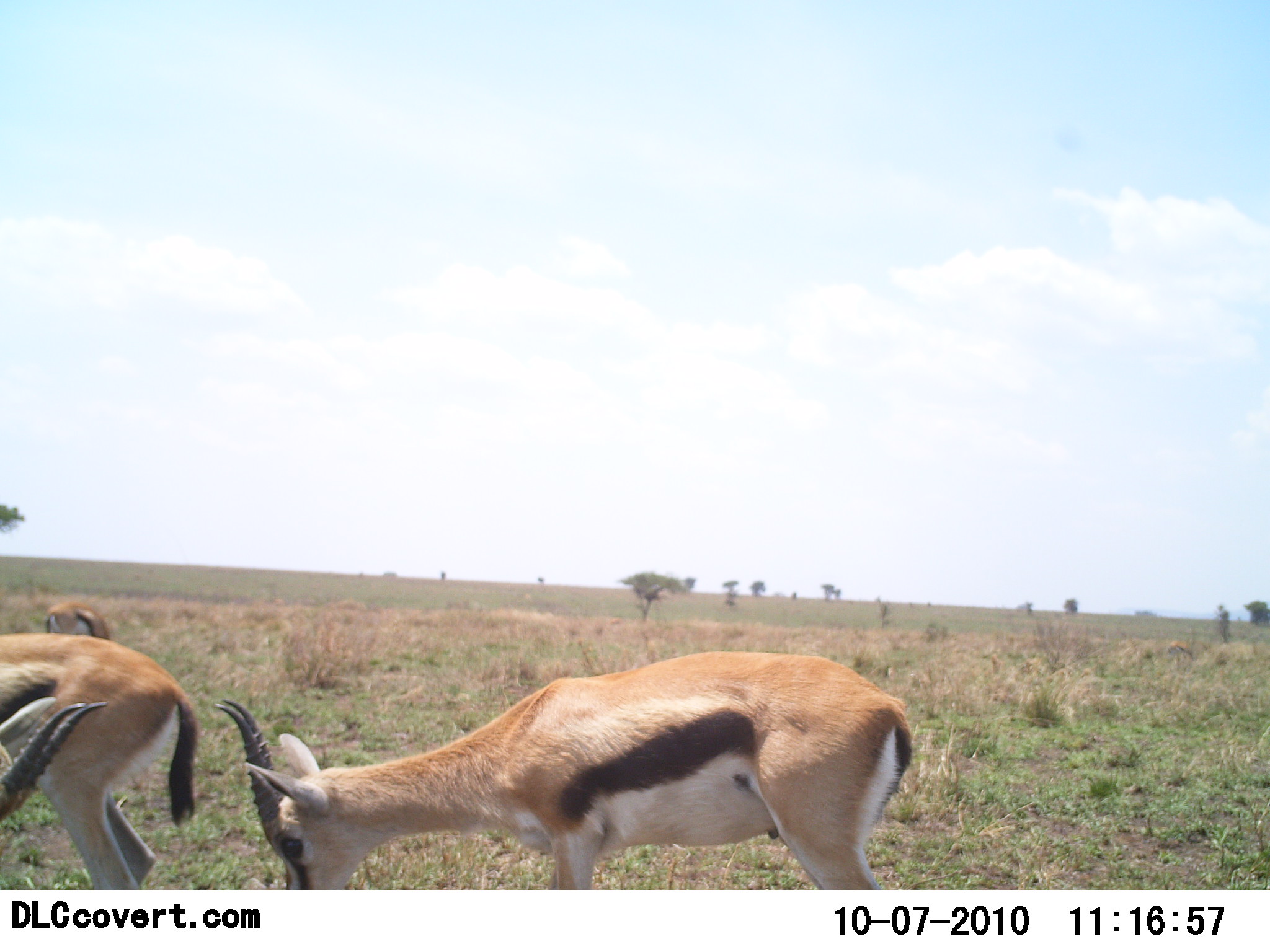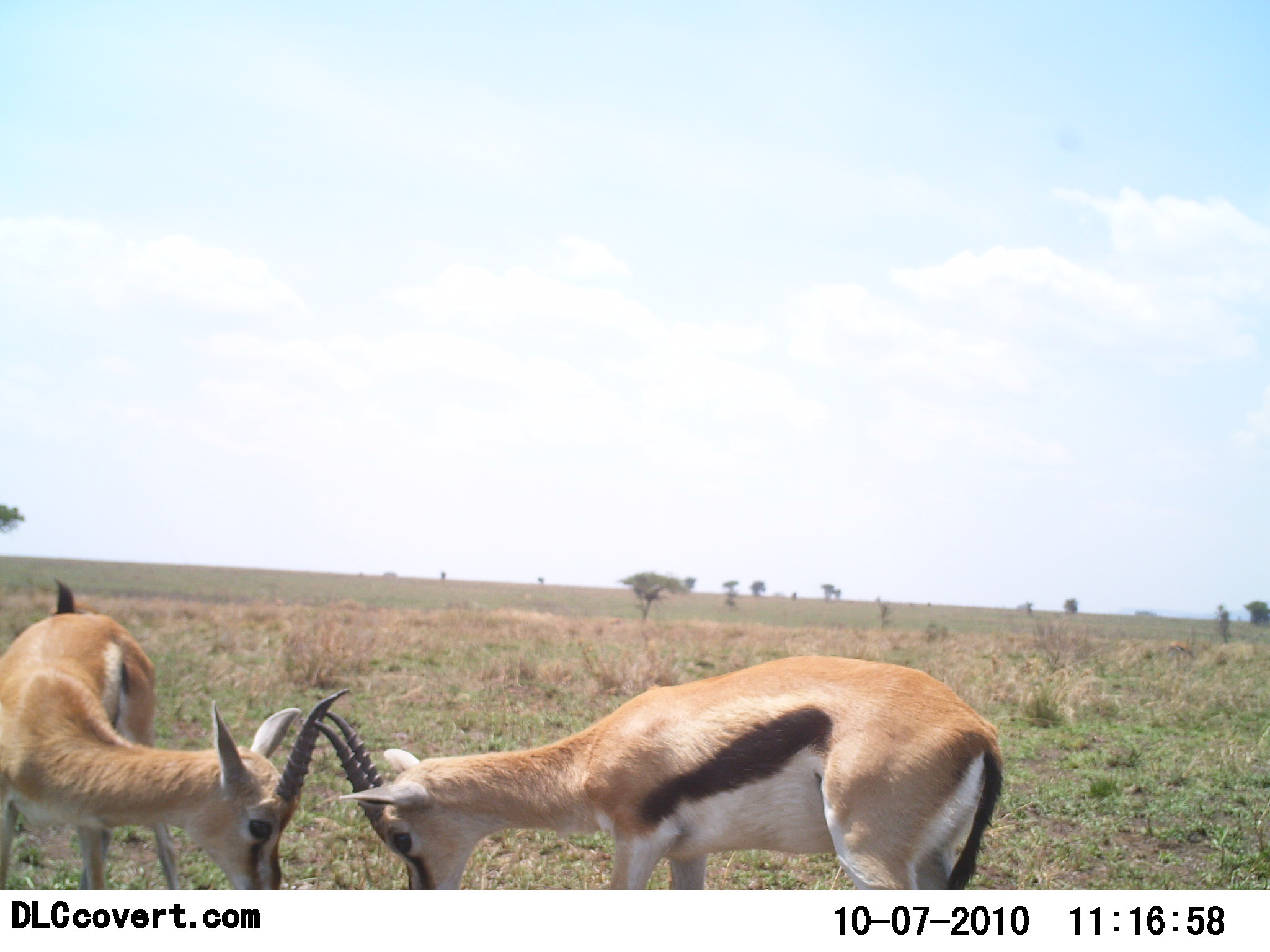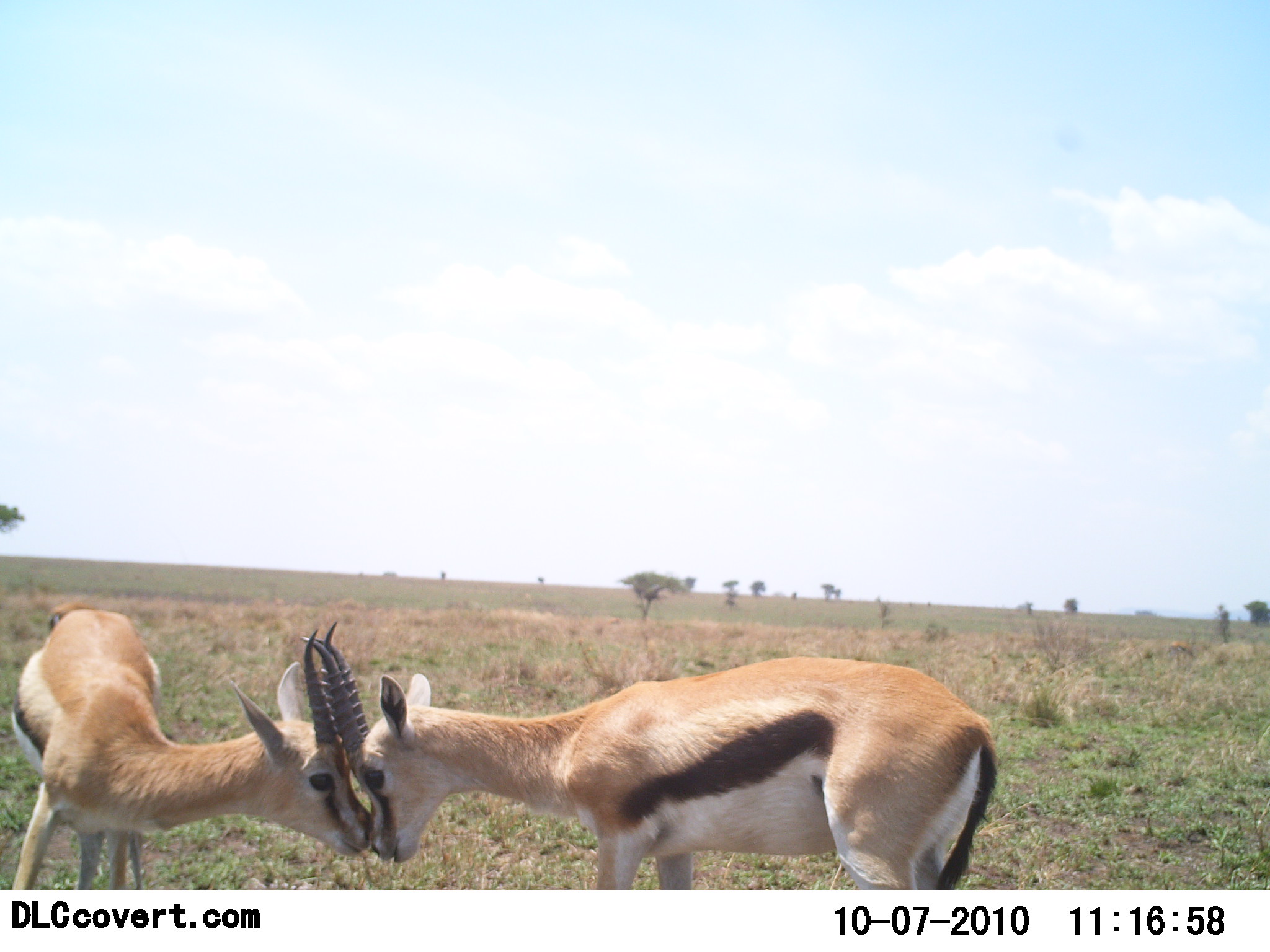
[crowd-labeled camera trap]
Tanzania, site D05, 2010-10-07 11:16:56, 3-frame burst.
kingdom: Animalia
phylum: Chordata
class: Mammalia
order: Artiodactyla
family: Bovidae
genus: Eudorcas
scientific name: Eudorcas thomsonii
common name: thomson's gazelle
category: gazellethomsons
Gazellethomsons (thomson's gazelle) (Eudorcas thomsonii), count 2. Behavior (volunteer vote fractions): standing 20%, resting 0%, moving 10%, interacting 100%. Young present (vote fraction): 0%. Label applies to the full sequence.